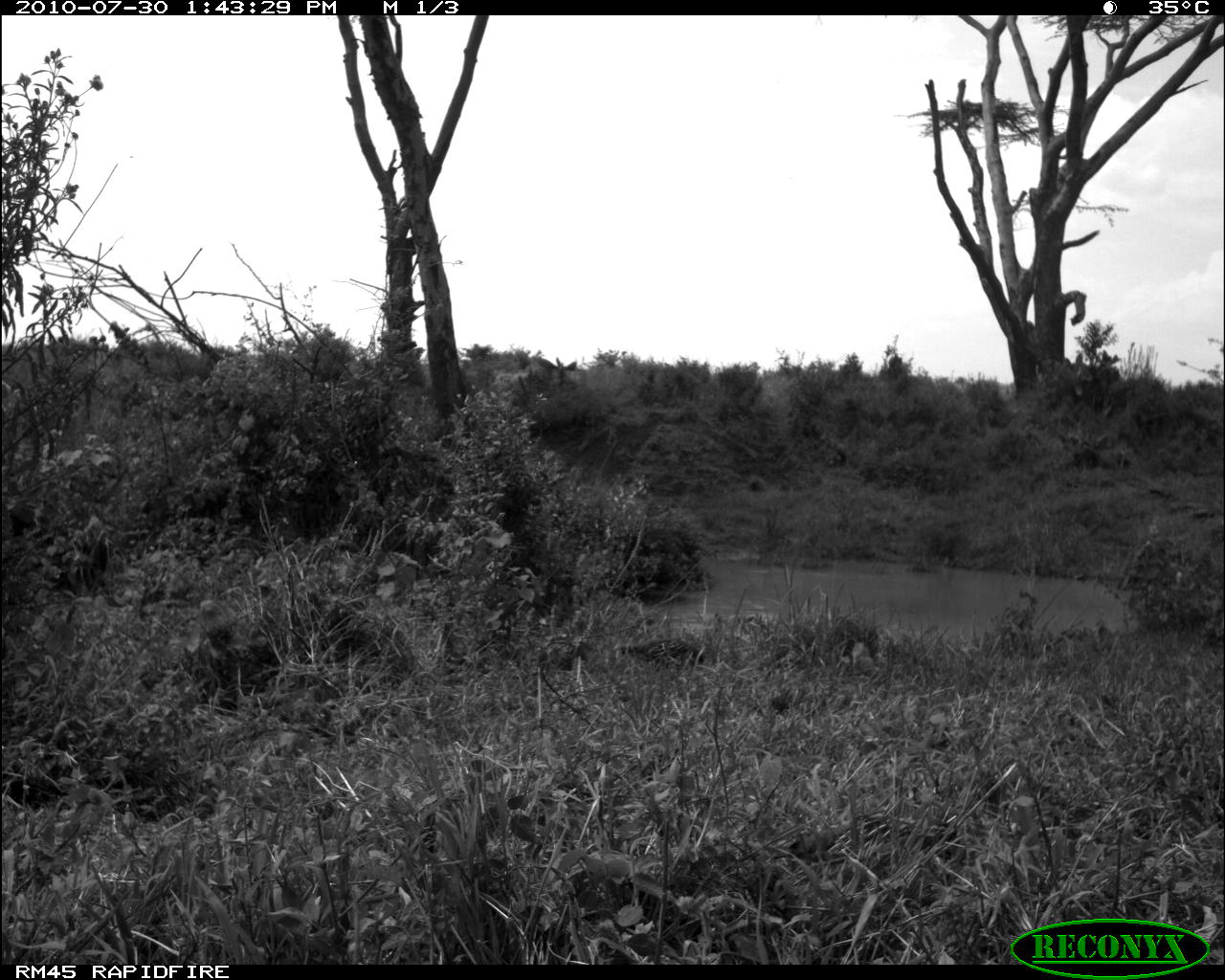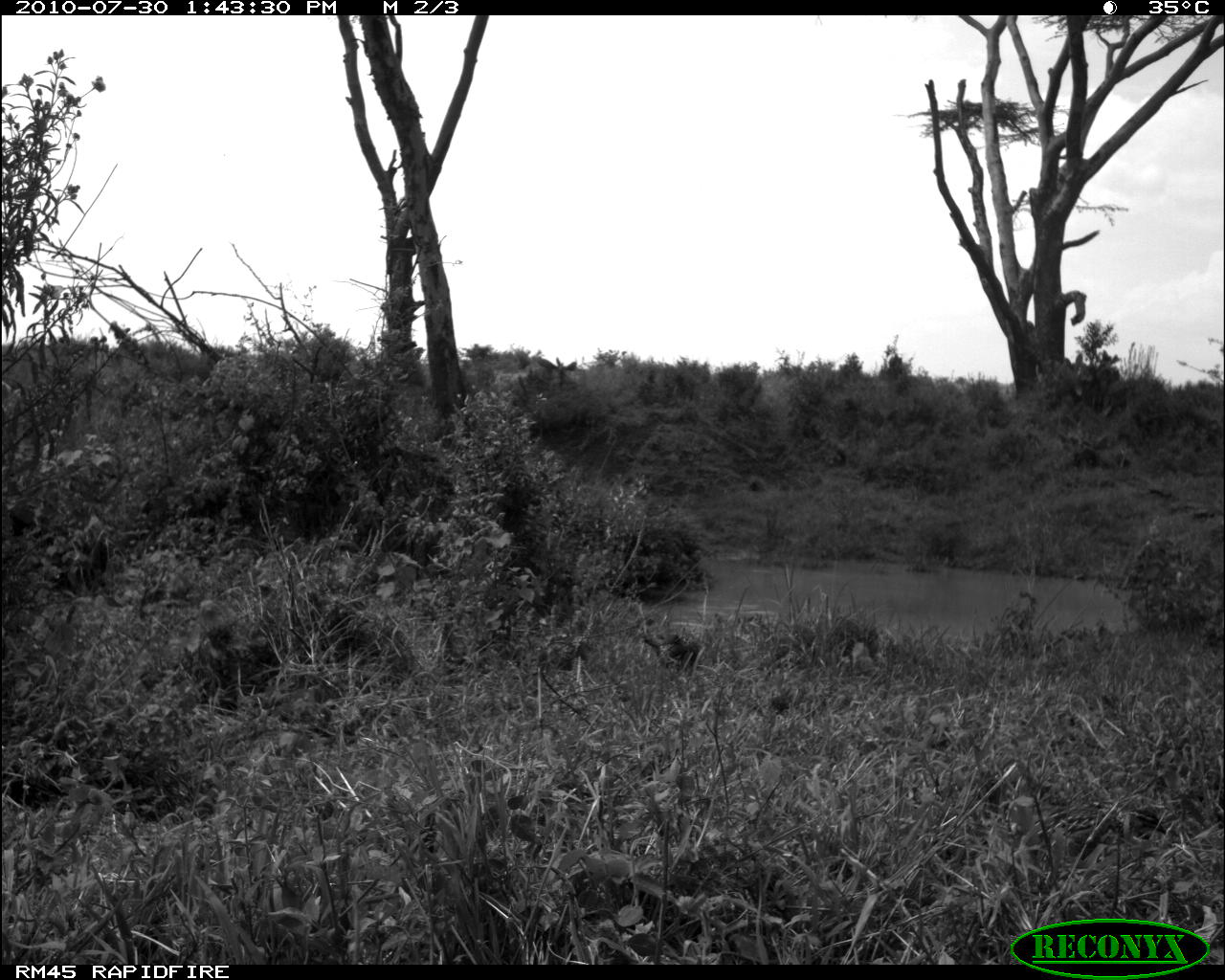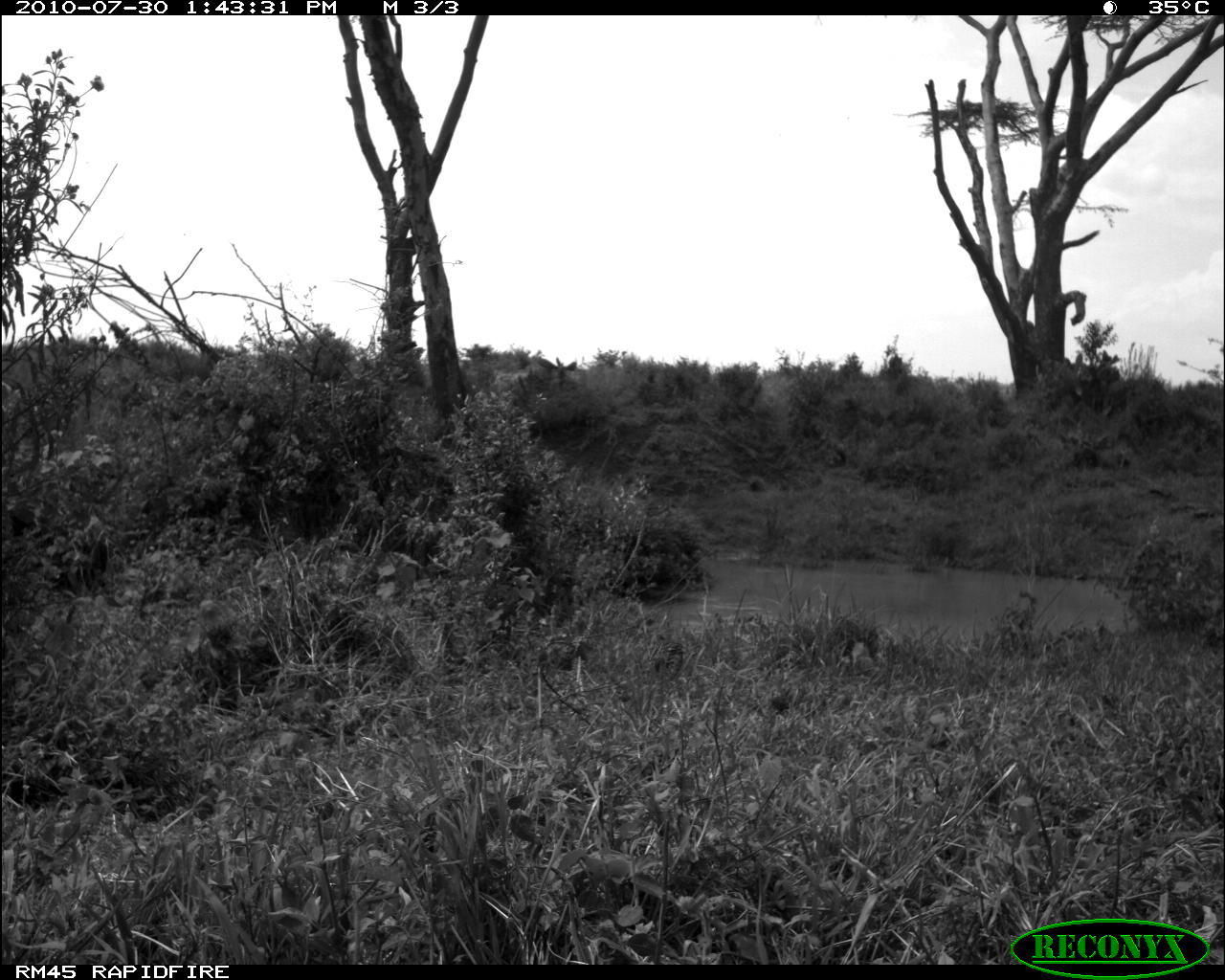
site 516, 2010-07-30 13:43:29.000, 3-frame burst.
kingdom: Animalia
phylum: Chordata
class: Aves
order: Galliformes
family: Phasianidae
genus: Ortygornis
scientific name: Ortygornis sephaena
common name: crested francolin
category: dendroperdix sephaena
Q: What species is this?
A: Dendroperdix sephaena (crested francolin) (Ortygornis sephaena).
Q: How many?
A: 2.